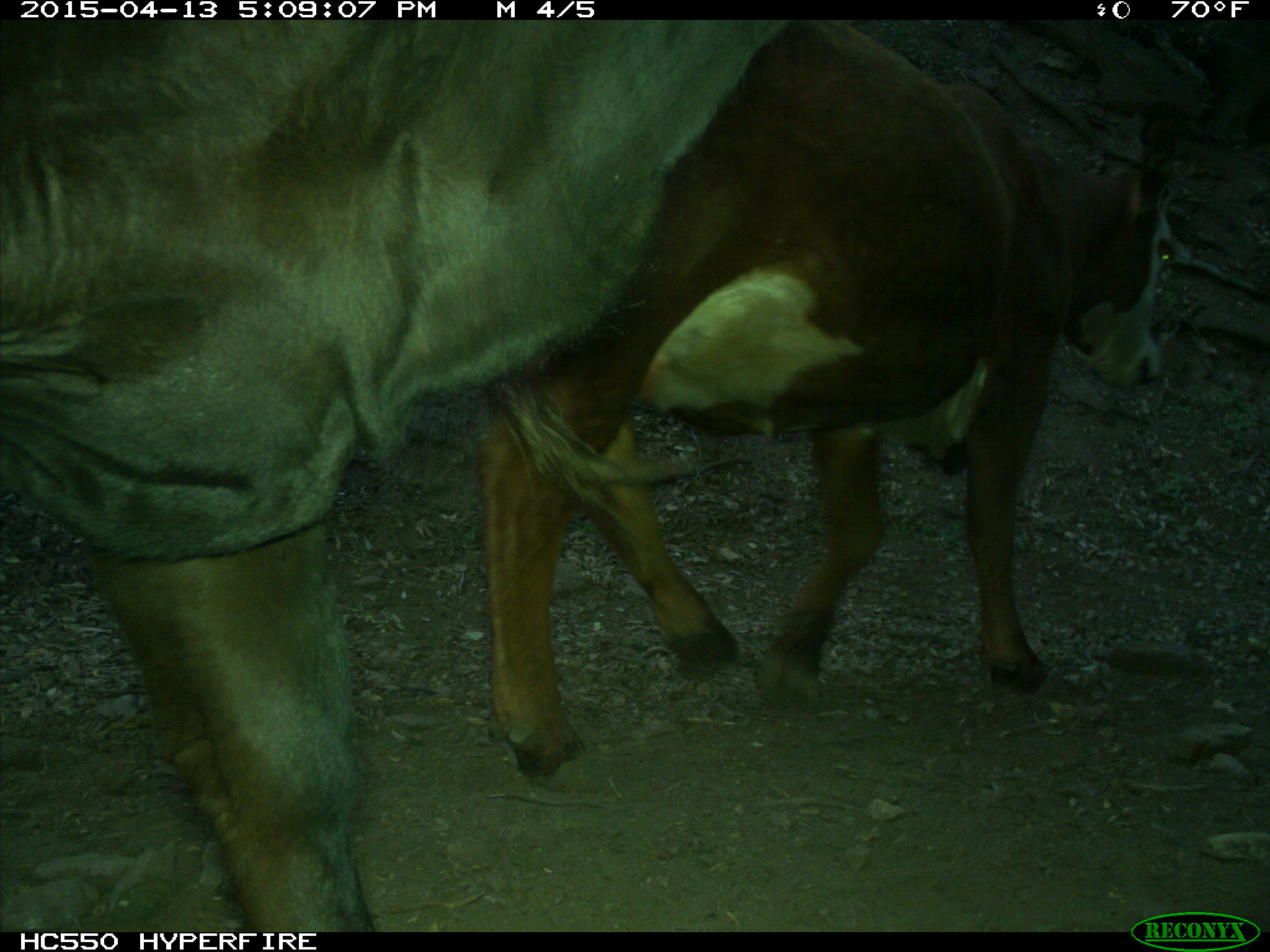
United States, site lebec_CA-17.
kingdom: Animalia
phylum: Chordata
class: Mammalia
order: Artiodactyla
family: Bovidae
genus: Bos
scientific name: Bos taurus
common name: domestic cow